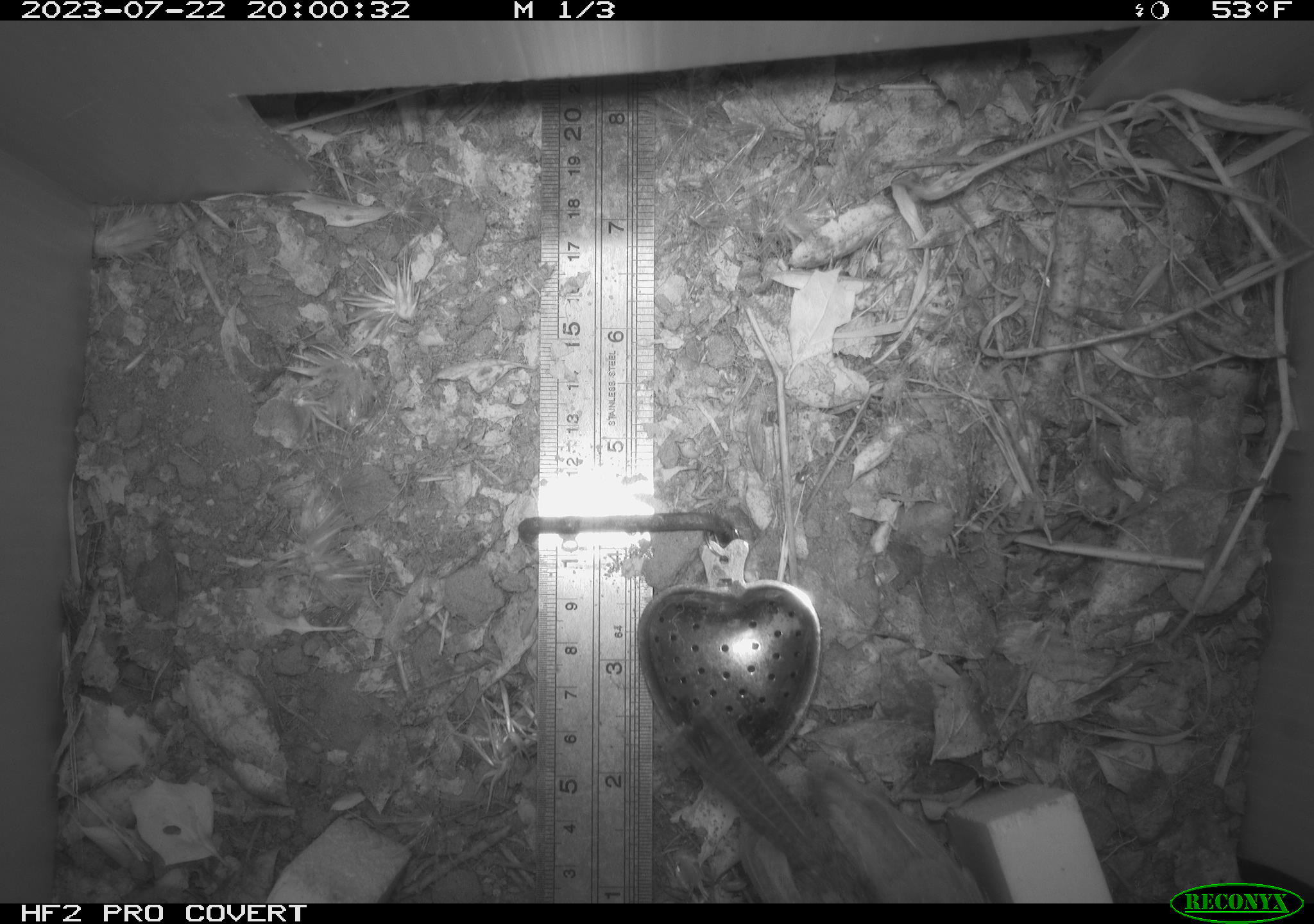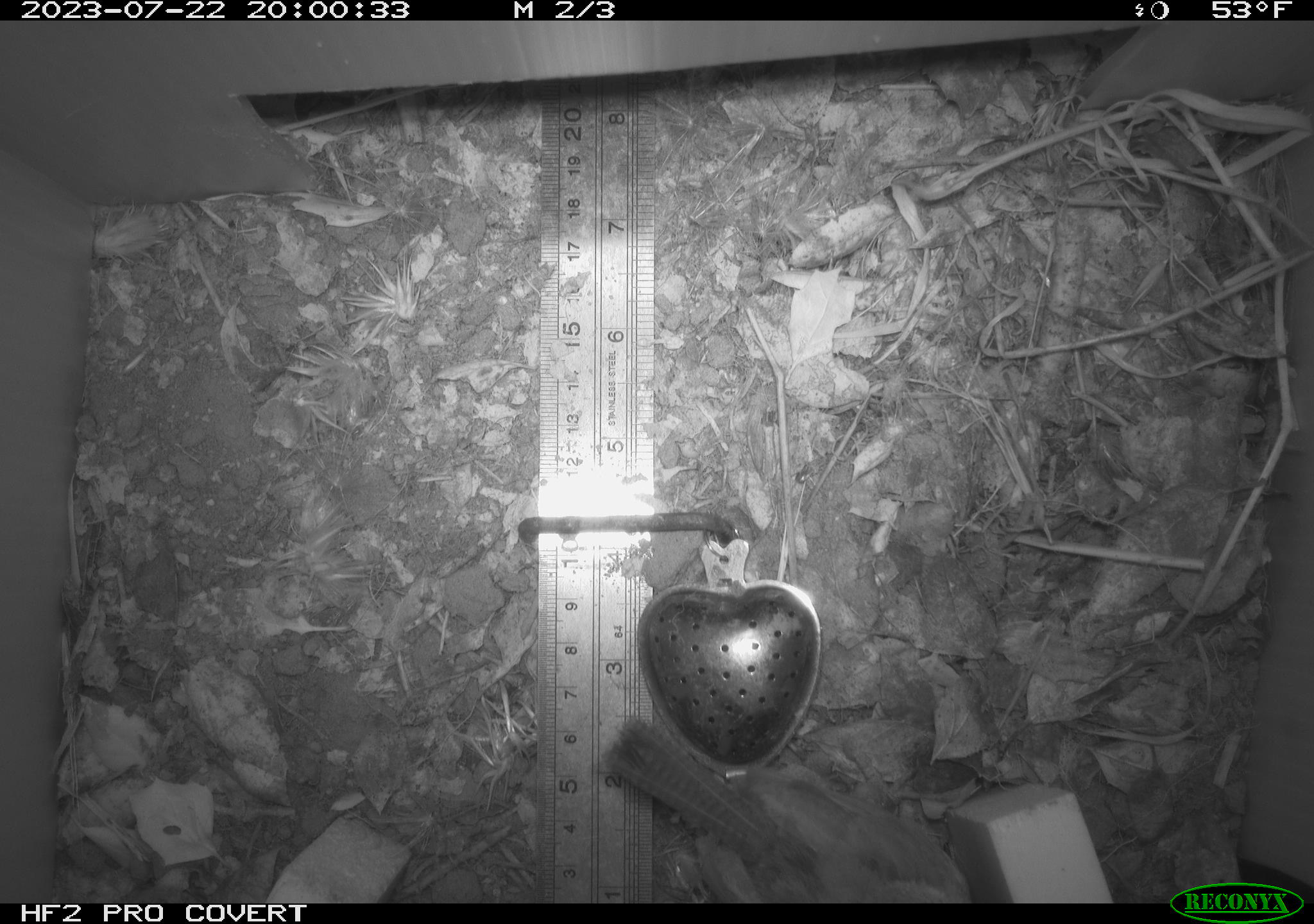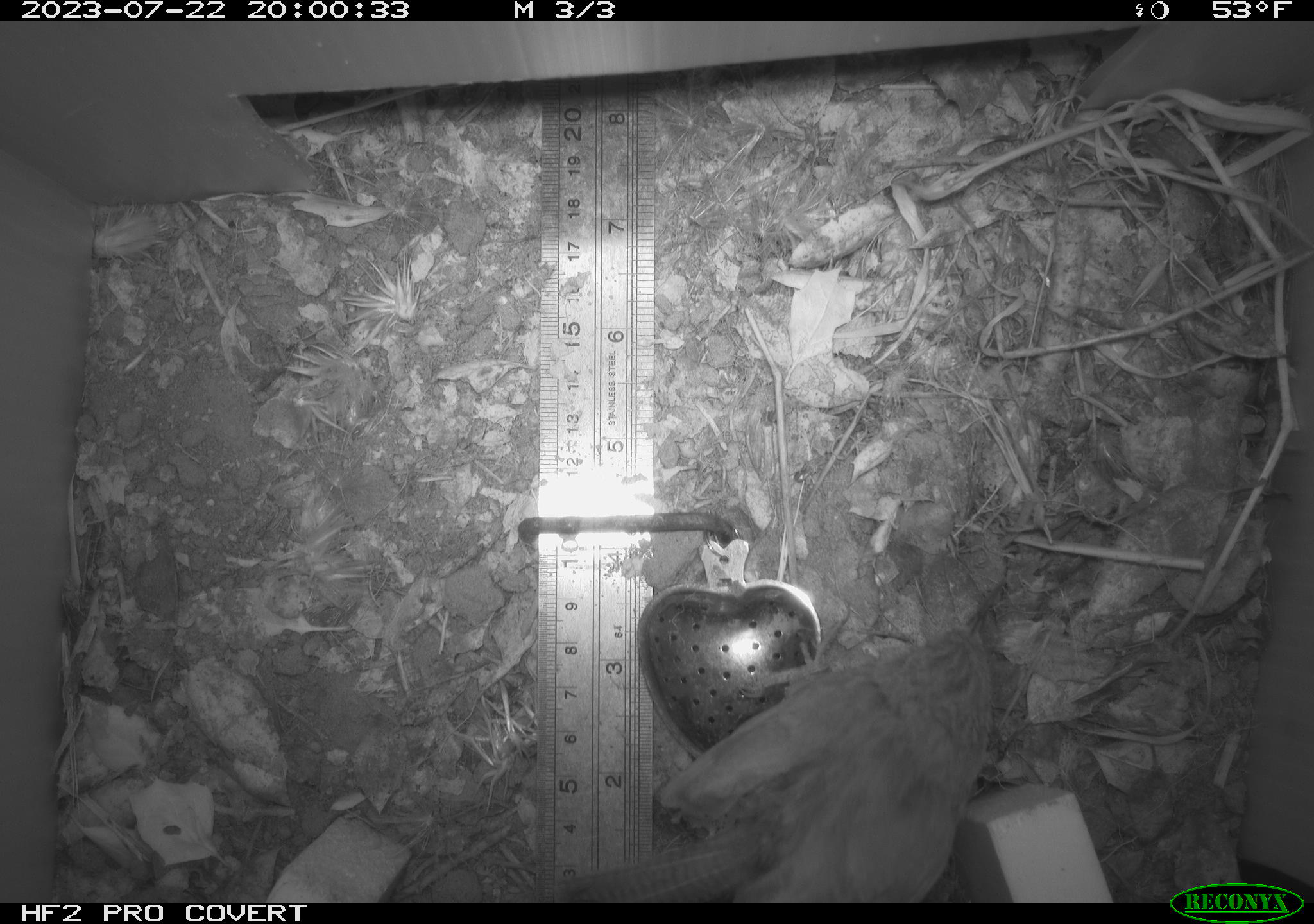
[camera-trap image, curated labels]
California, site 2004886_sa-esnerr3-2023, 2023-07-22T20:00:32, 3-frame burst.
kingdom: Animalia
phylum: Chordata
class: Aves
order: Passeriformes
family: Troglodytidae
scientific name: Troglodytidae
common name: wren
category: troglodytidae family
Troglodytidae family (wren) (Troglodytidae).